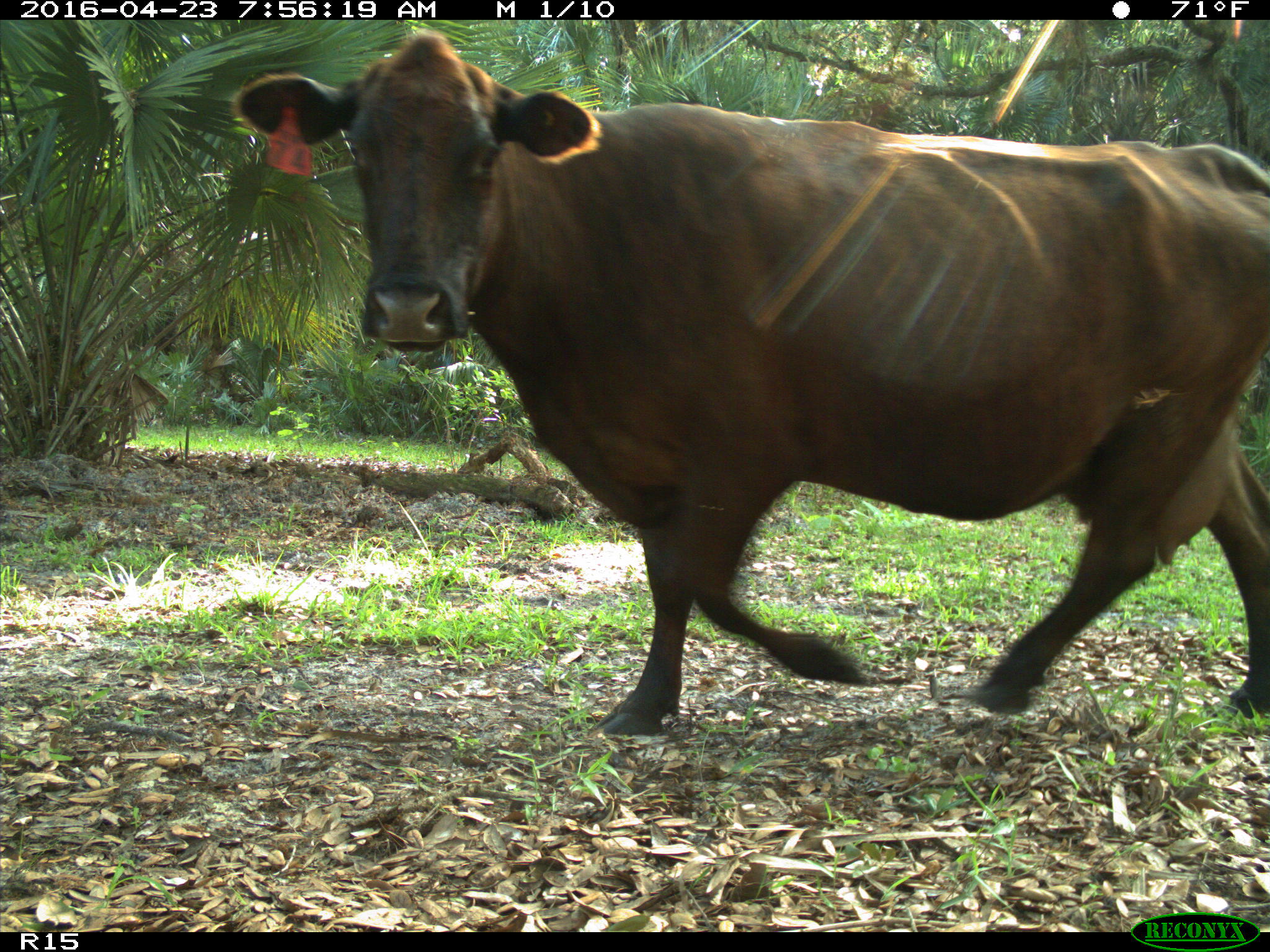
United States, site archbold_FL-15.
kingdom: Animalia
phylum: Chordata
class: Mammalia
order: Artiodactyla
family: Bovidae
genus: Bos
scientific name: Bos taurus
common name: domestic cow